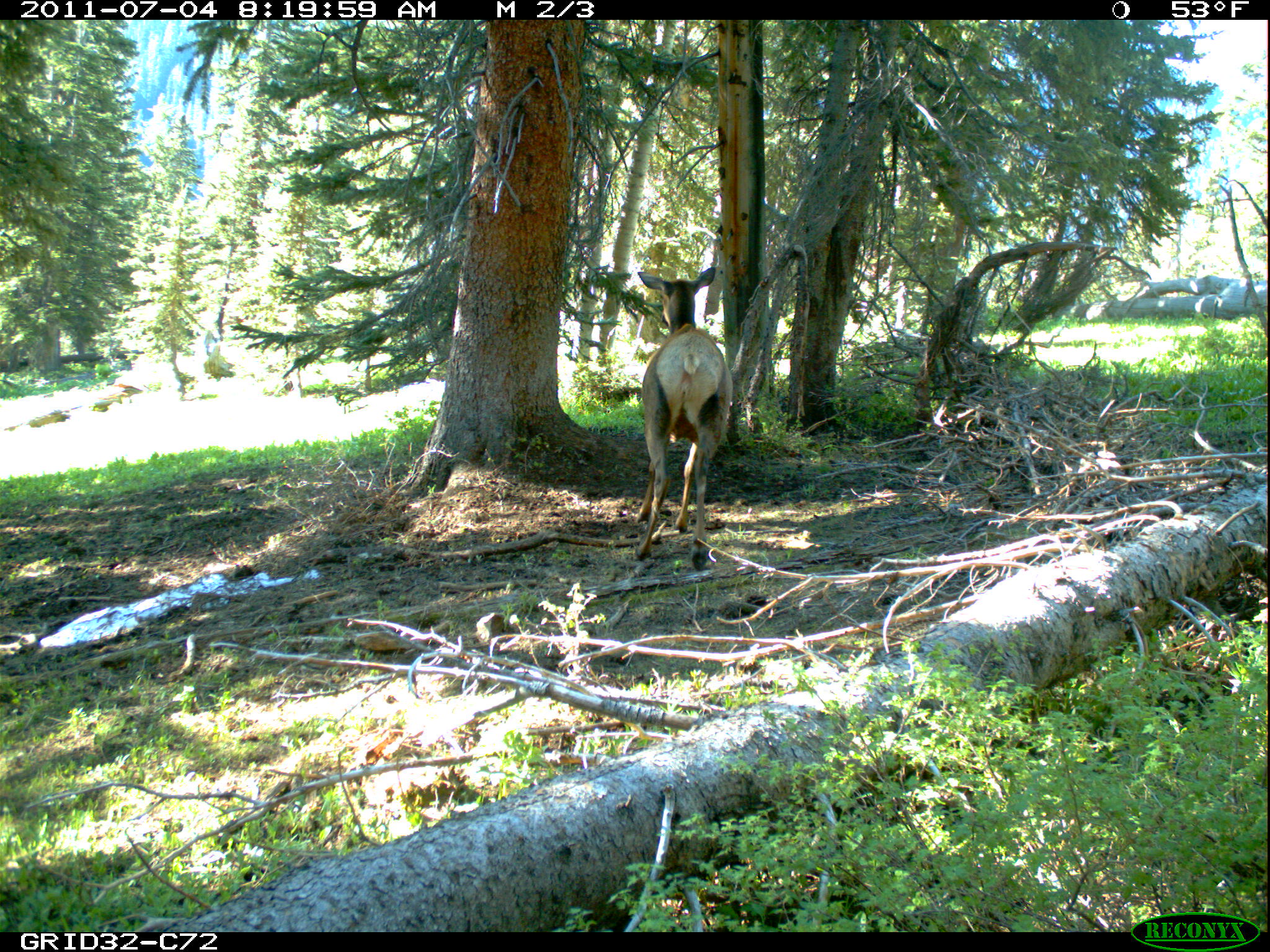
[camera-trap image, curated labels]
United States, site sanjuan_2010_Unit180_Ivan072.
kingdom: Animalia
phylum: Chordata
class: Mammalia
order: Artiodactyla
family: Cervidae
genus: Cervus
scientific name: Cervus elaphus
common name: red deer